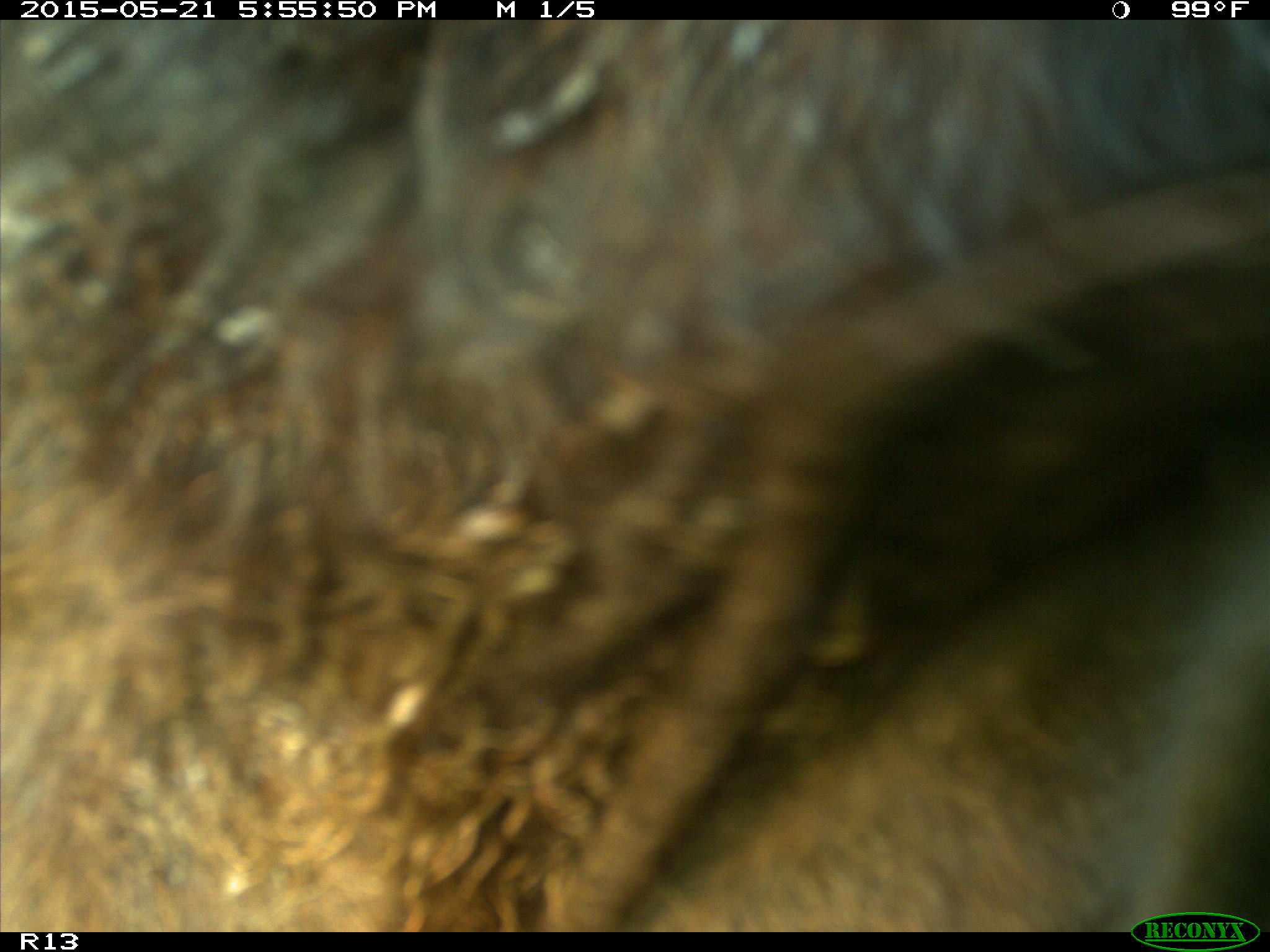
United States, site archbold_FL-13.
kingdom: Animalia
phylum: Chordata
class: Mammalia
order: Artiodactyla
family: Bovidae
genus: Bos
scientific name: Bos taurus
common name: domestic cow